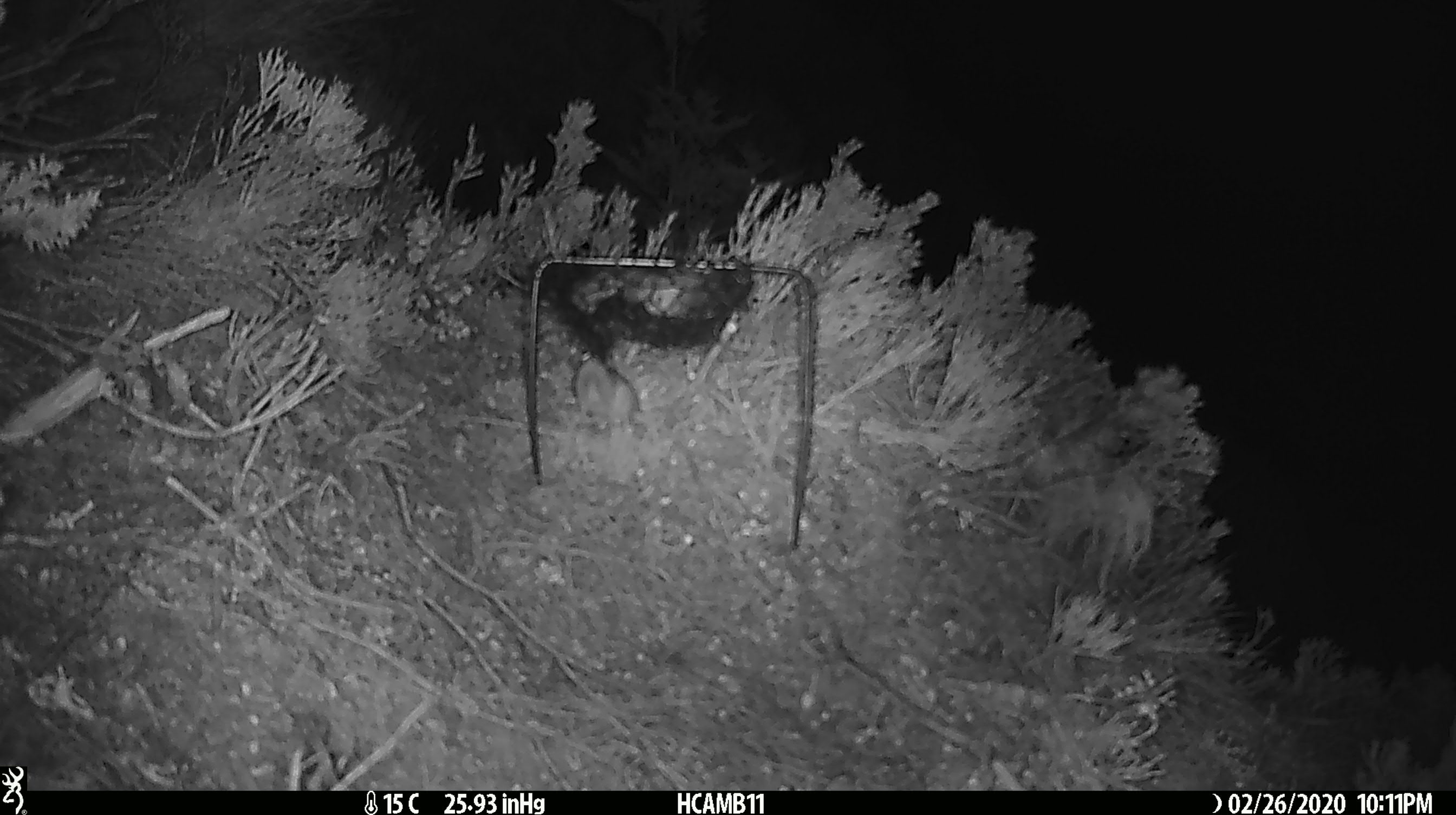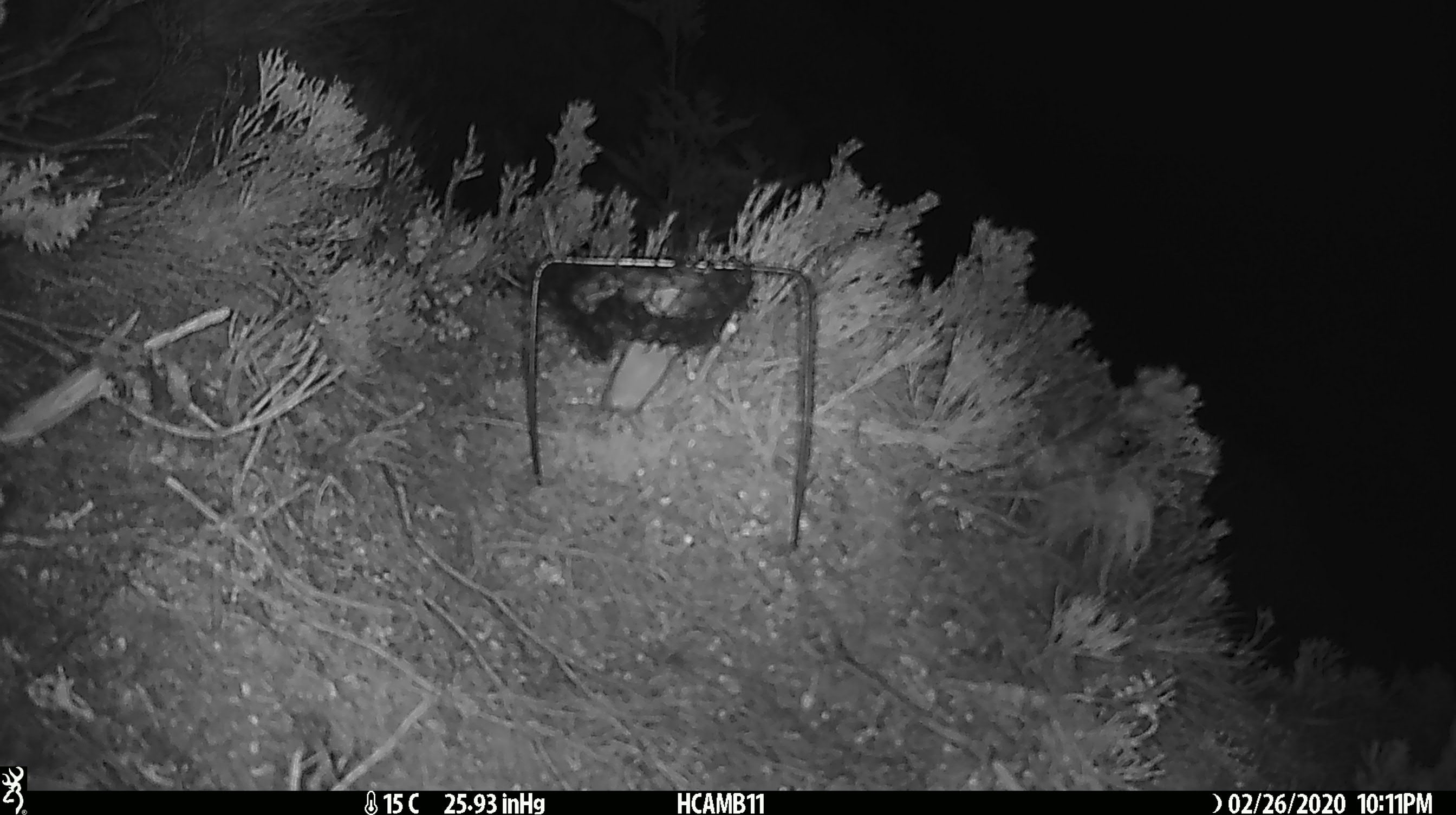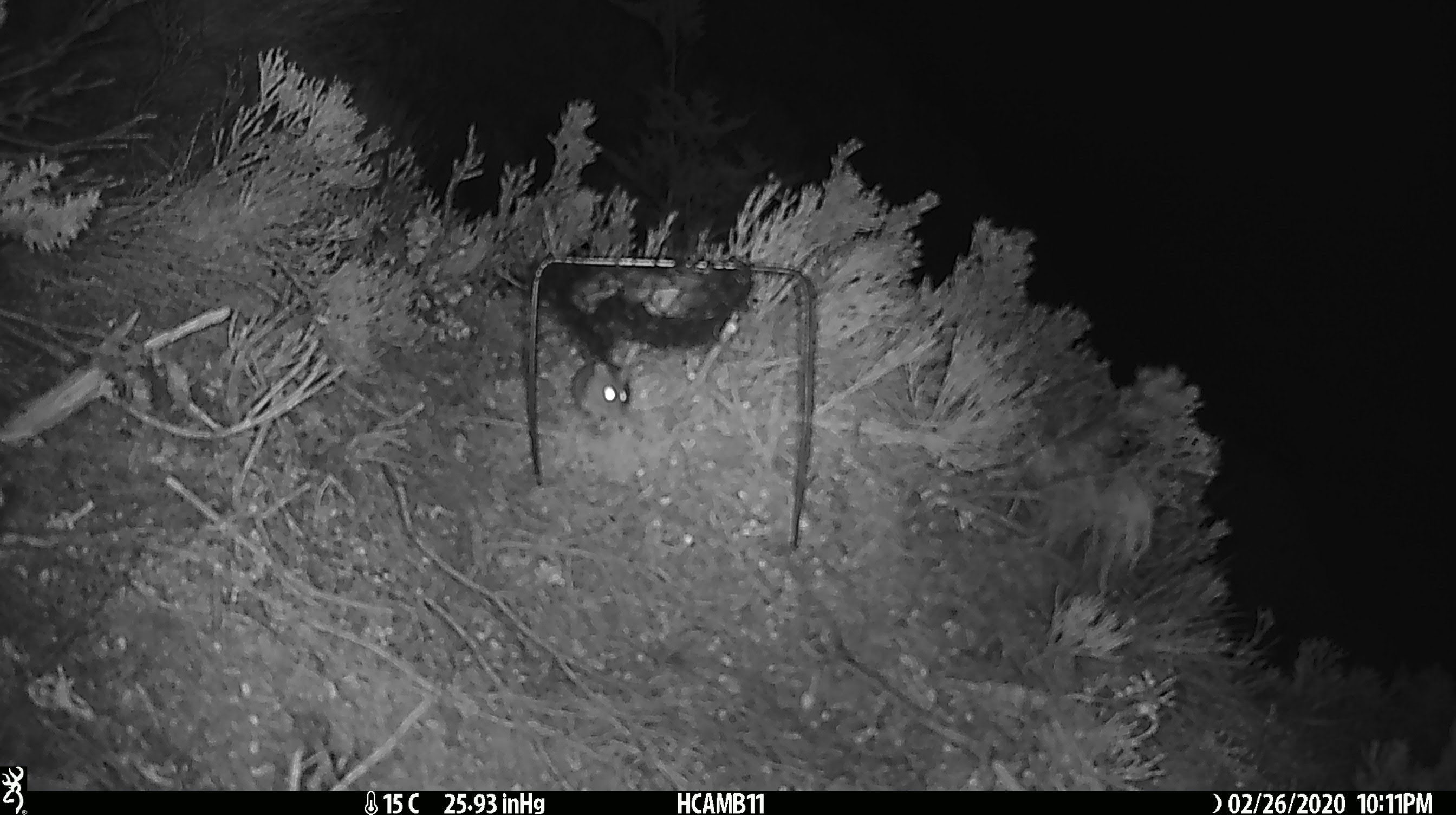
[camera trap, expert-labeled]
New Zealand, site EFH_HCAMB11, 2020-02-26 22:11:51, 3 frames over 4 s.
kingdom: Animalia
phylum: Chordata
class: Mammalia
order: Rodentia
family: Muridae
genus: Mus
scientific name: Mus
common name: mouse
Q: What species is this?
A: Mouse (Mus).